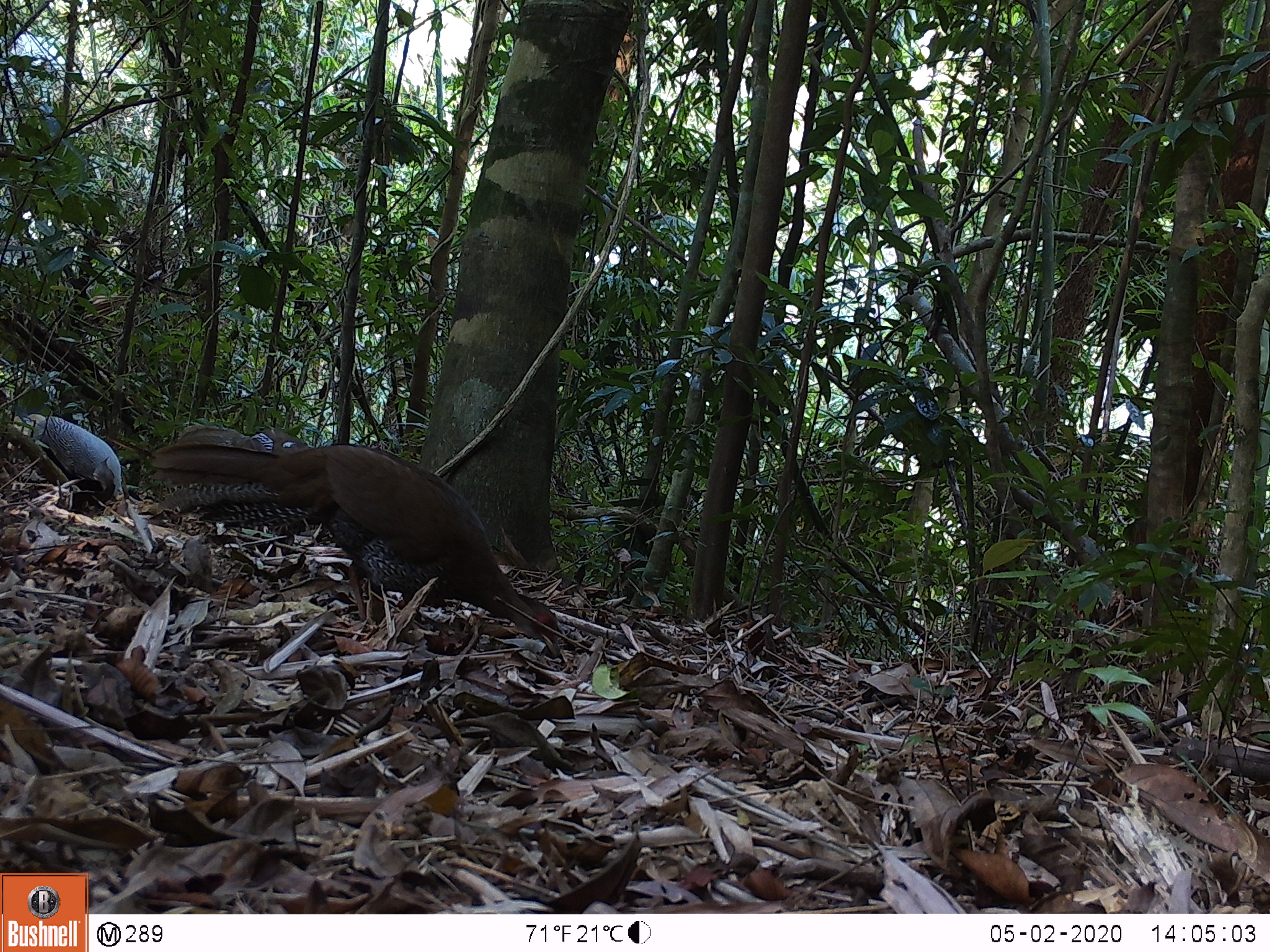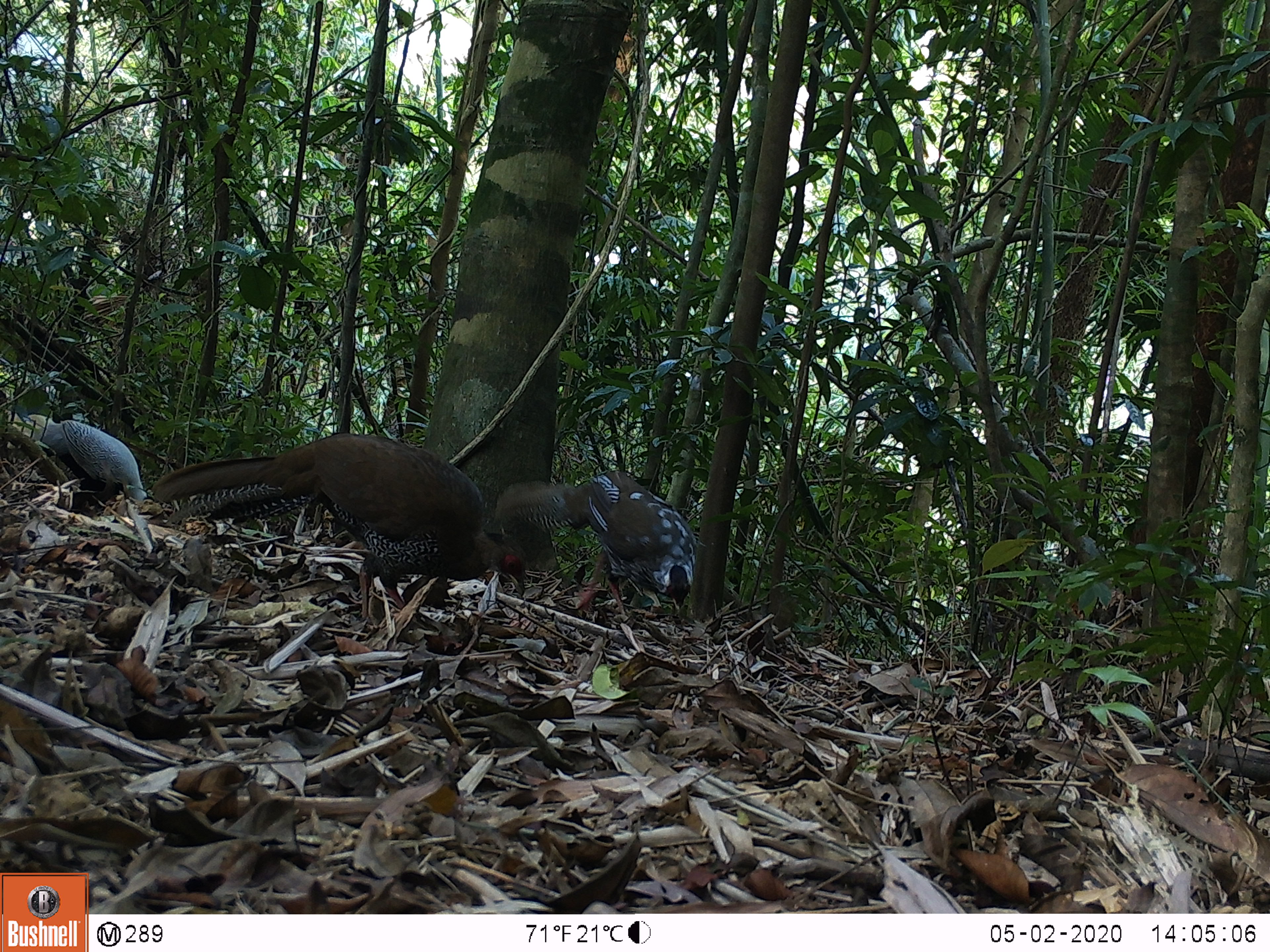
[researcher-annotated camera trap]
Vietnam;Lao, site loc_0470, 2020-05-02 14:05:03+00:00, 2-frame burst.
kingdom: Animalia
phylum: Chordata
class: Aves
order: Galliformes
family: Phasianidae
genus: Lophura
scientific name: Lophura nycthemera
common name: silver pheasant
Silver pheasant (Lophura nycthemera). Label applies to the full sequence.